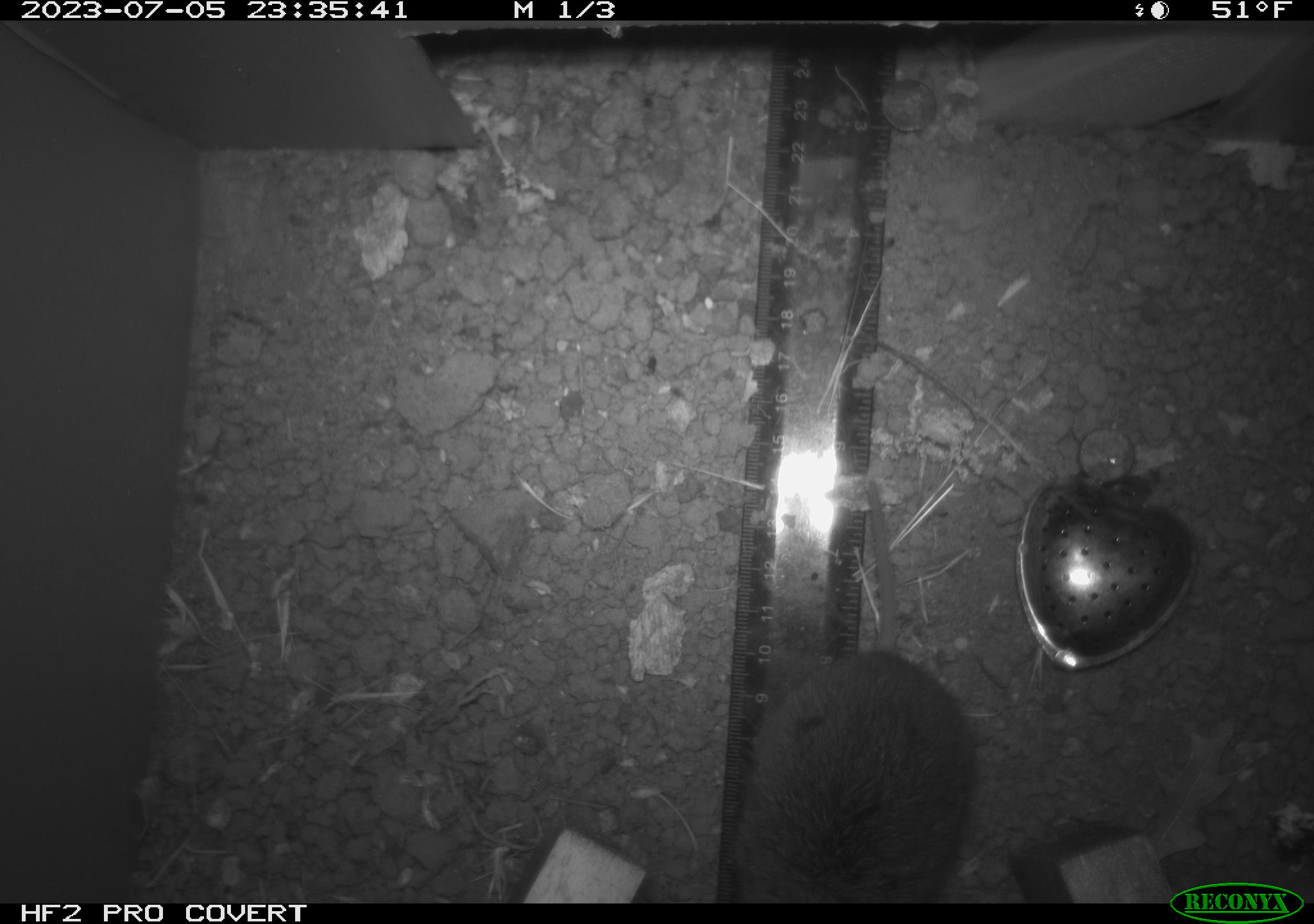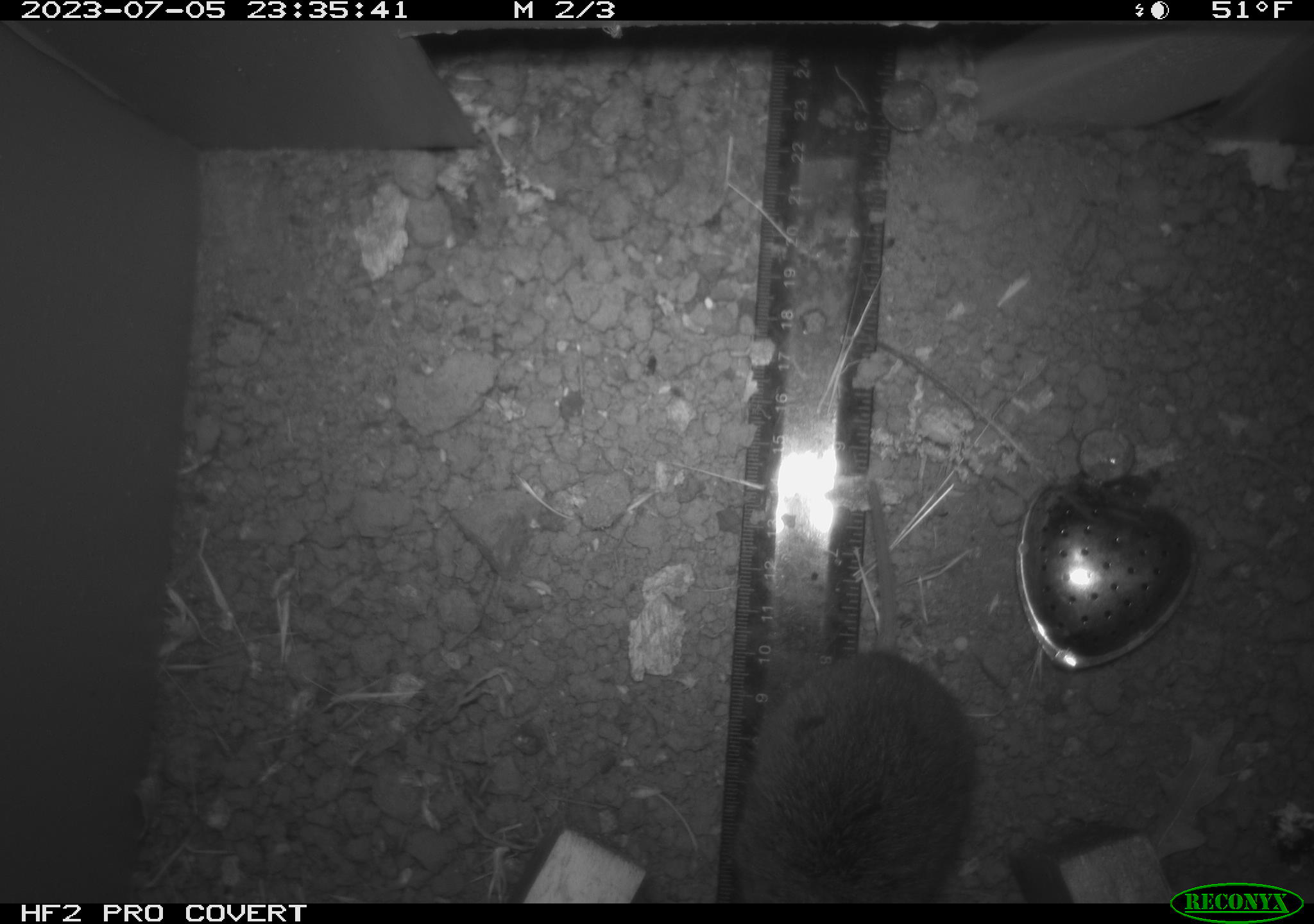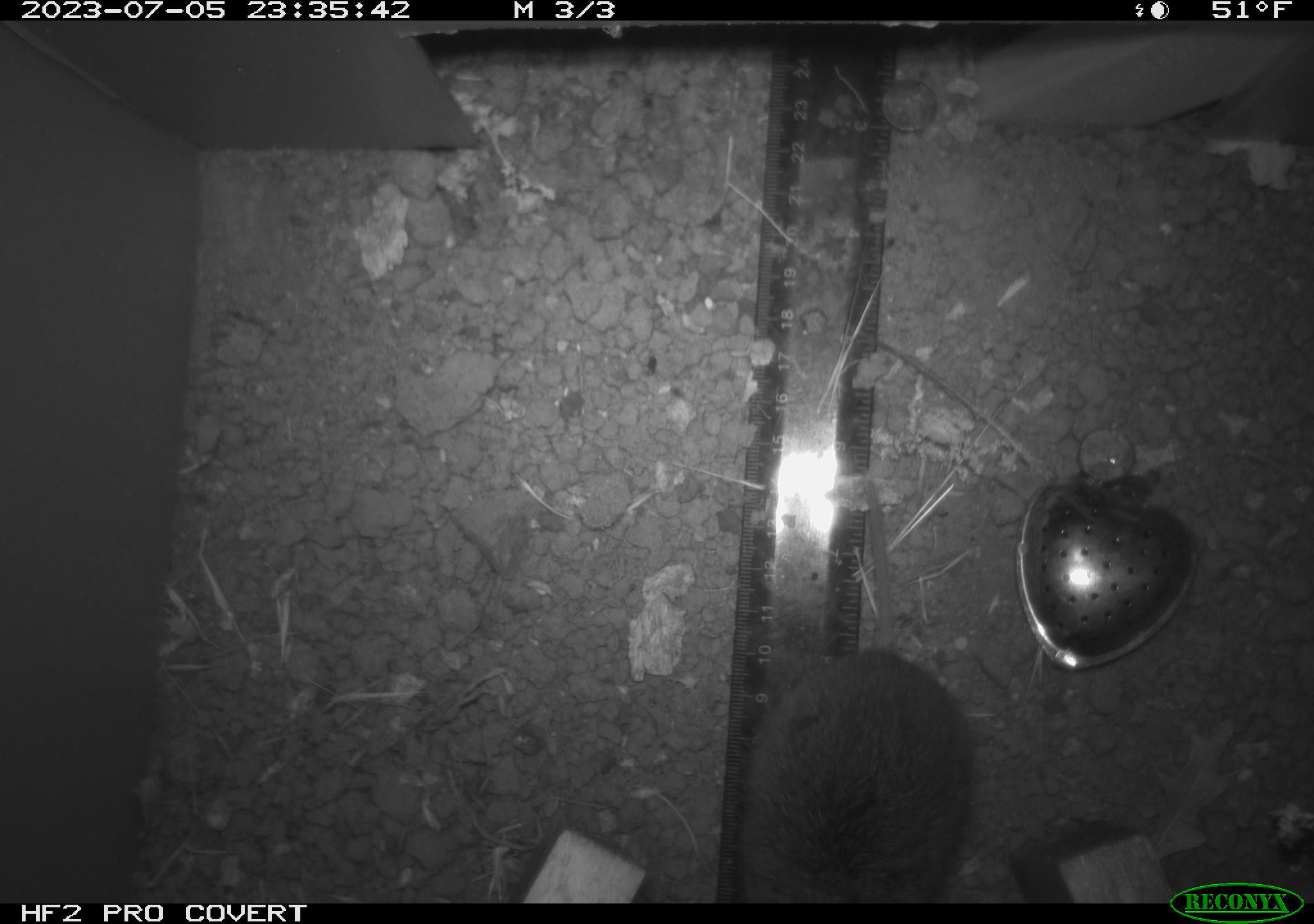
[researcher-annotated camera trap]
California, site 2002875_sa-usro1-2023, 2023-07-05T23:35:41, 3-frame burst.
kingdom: Animalia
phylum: Chordata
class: Mammalia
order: Rodentia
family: Cricetidae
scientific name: Arvicolinae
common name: voles, lemmings, and muskrats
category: arvicolinae subfamily